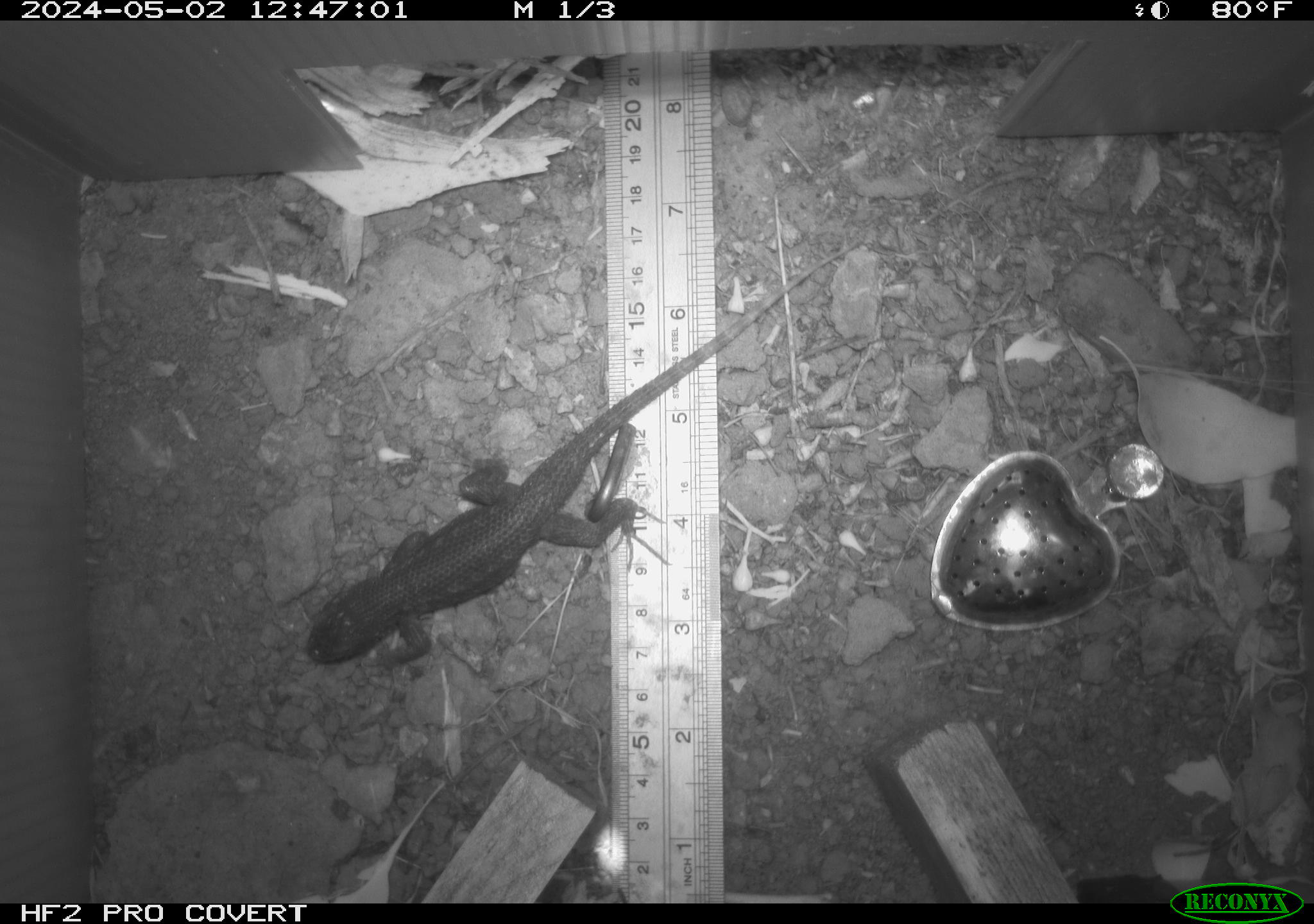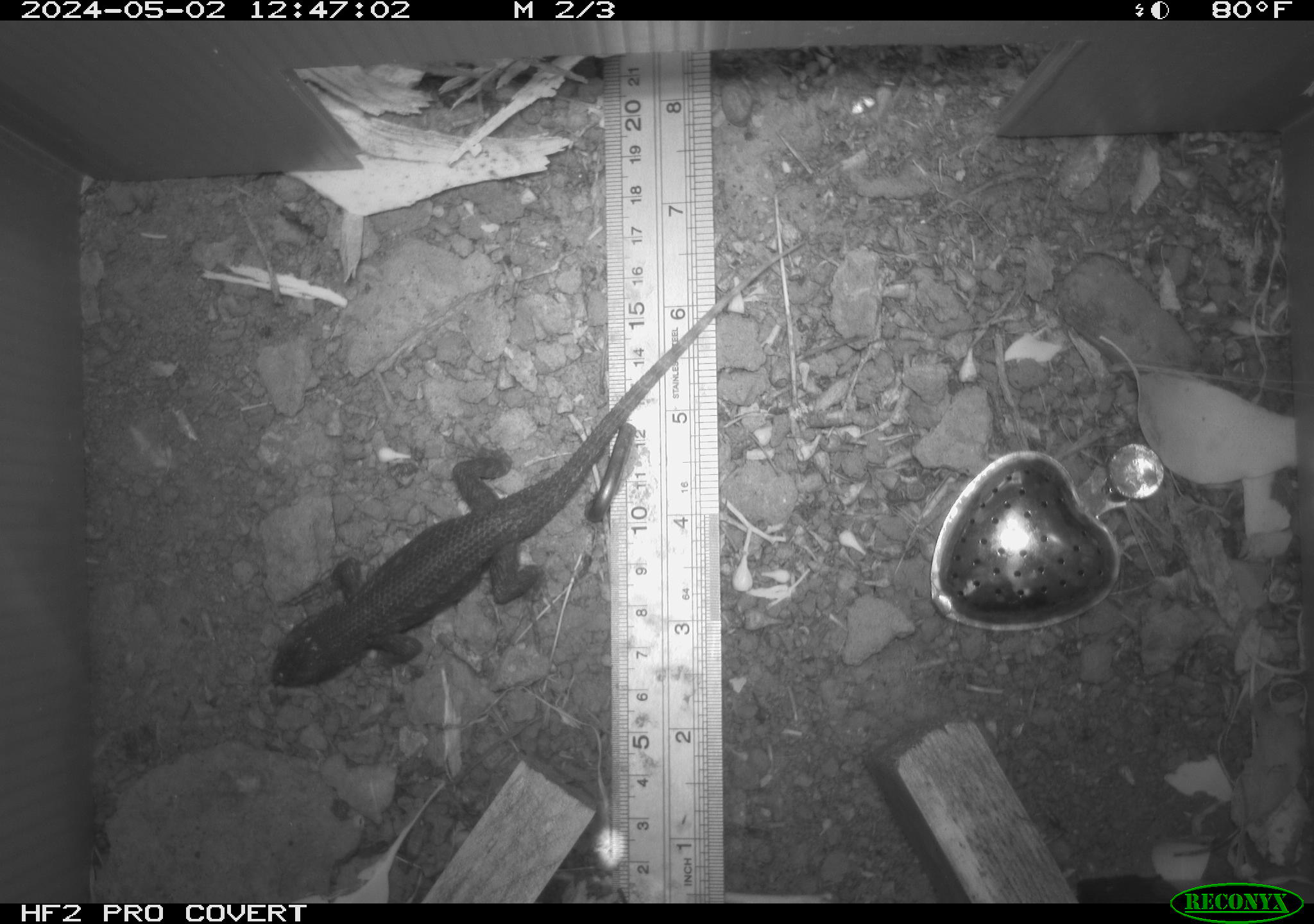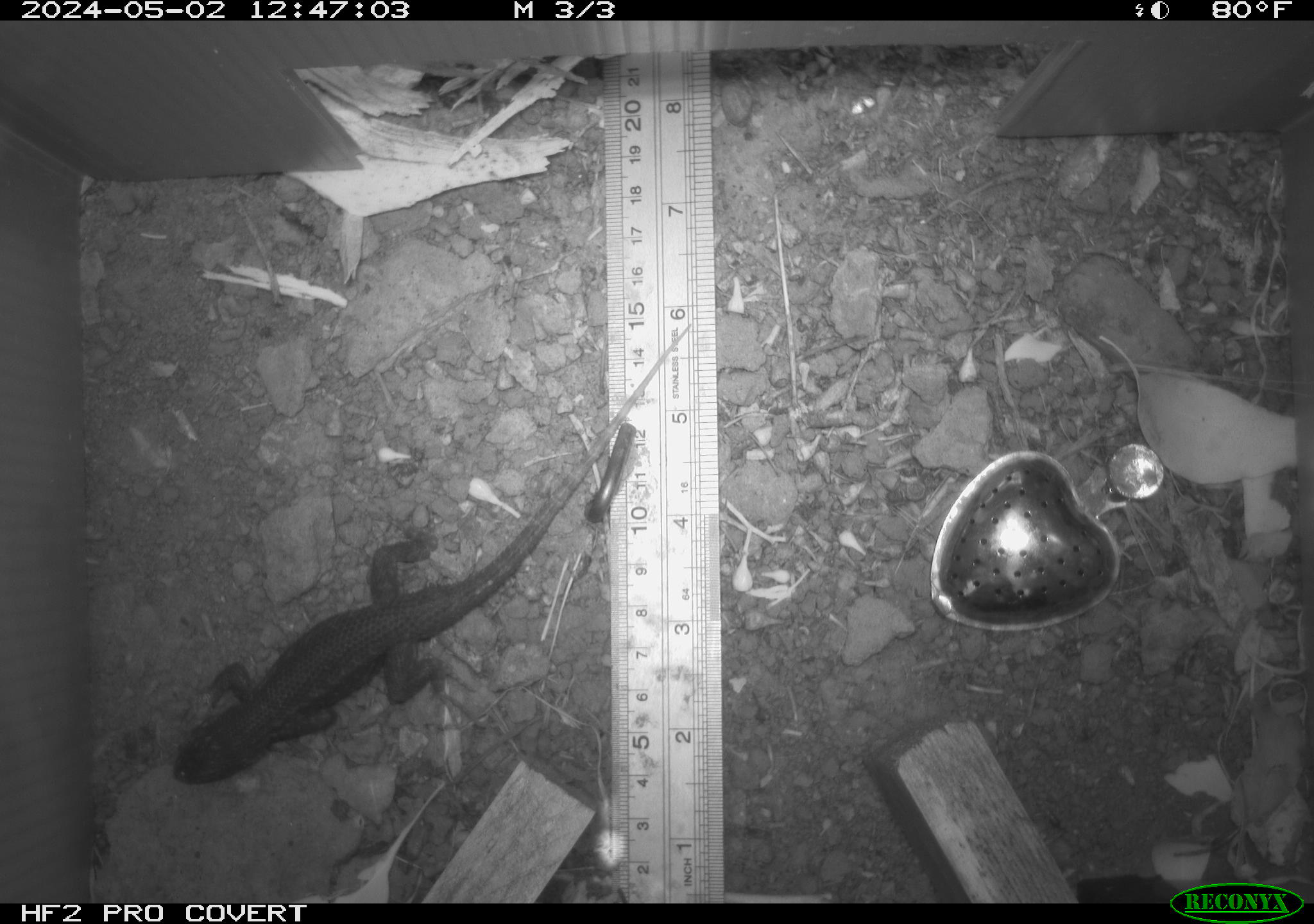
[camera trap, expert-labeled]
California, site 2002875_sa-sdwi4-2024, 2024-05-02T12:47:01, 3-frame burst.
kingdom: Animalia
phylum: Chordata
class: Reptilia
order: Squamata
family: Phrynosomatidae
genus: Sceloporus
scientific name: Sceloporus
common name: spiny lizards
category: sceloporus species